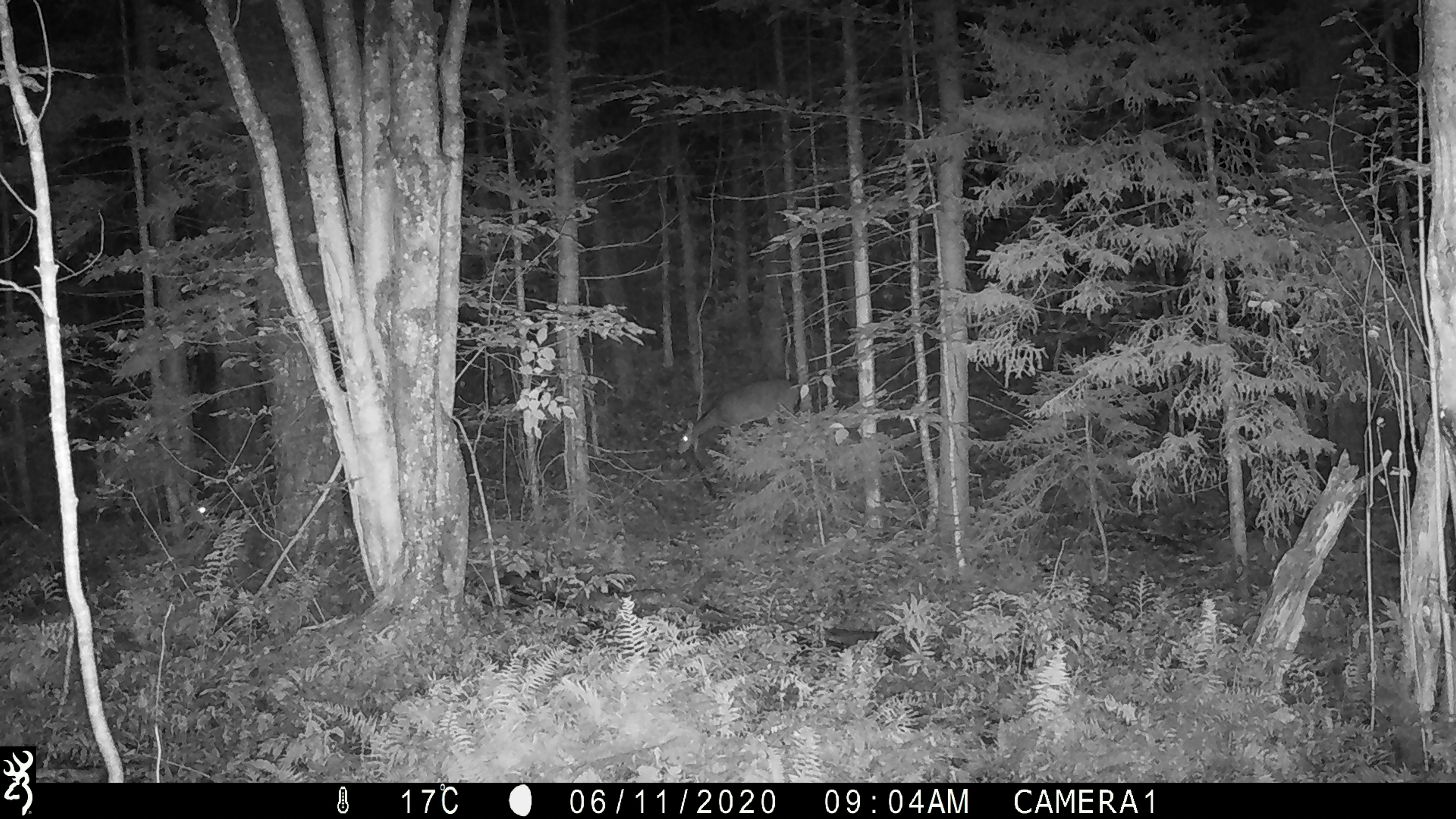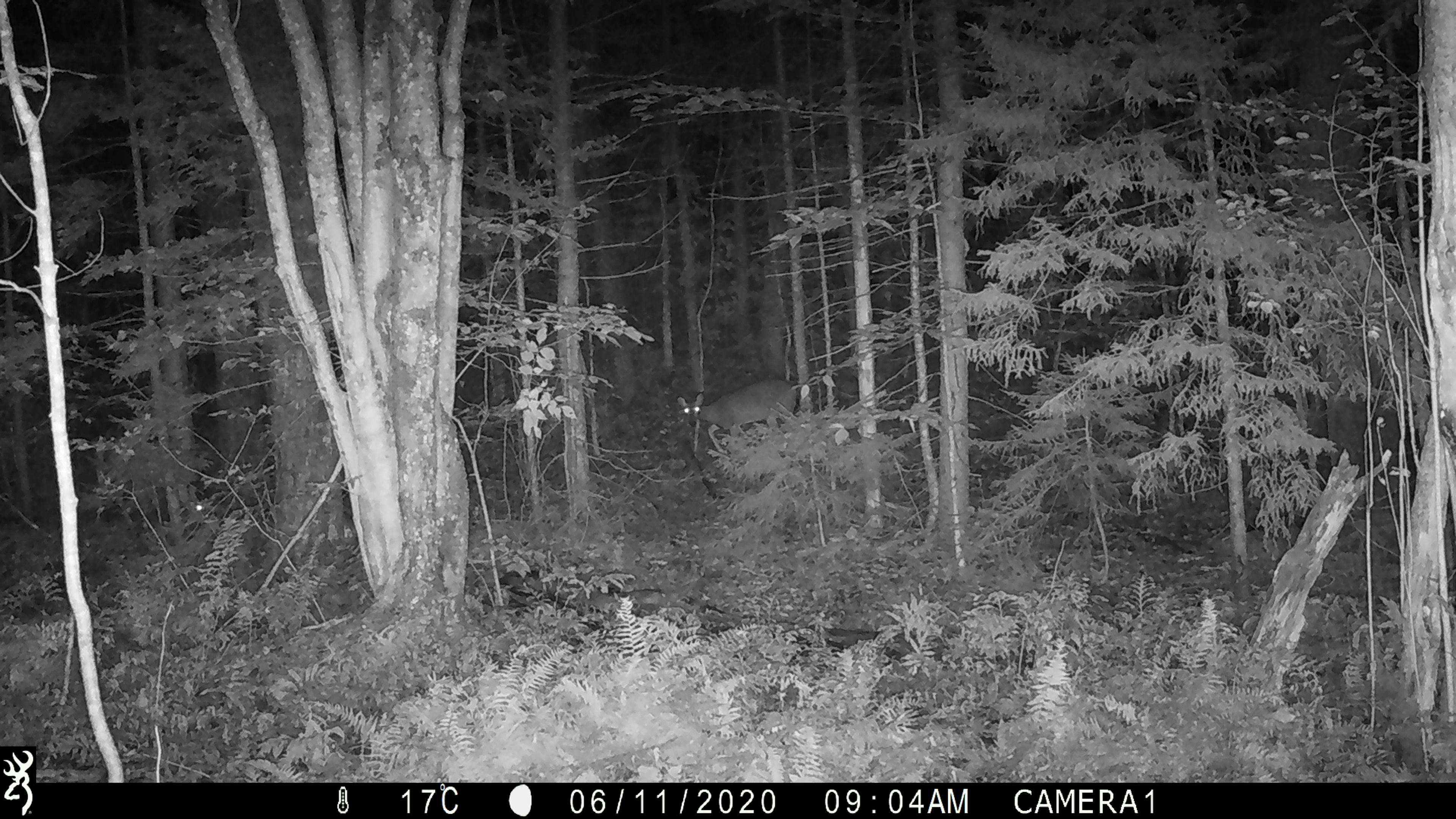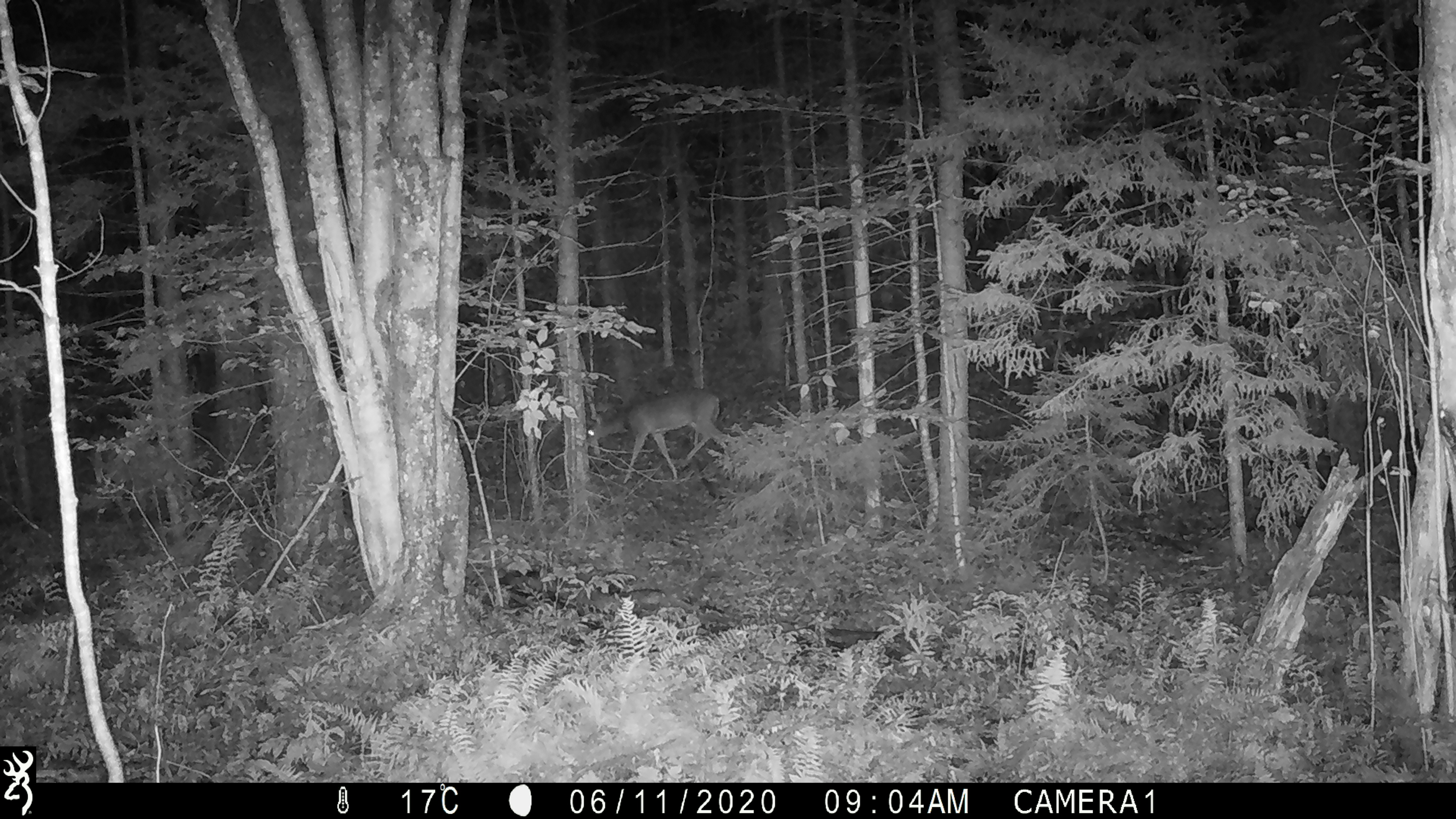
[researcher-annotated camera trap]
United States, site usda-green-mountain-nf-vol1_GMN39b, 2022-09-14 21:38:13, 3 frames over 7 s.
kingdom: Animalia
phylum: Chordata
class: Mammalia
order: Artiodactyla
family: Cervidae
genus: Odocoileus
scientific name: Odocoileus virginianus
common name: white-tailed deer